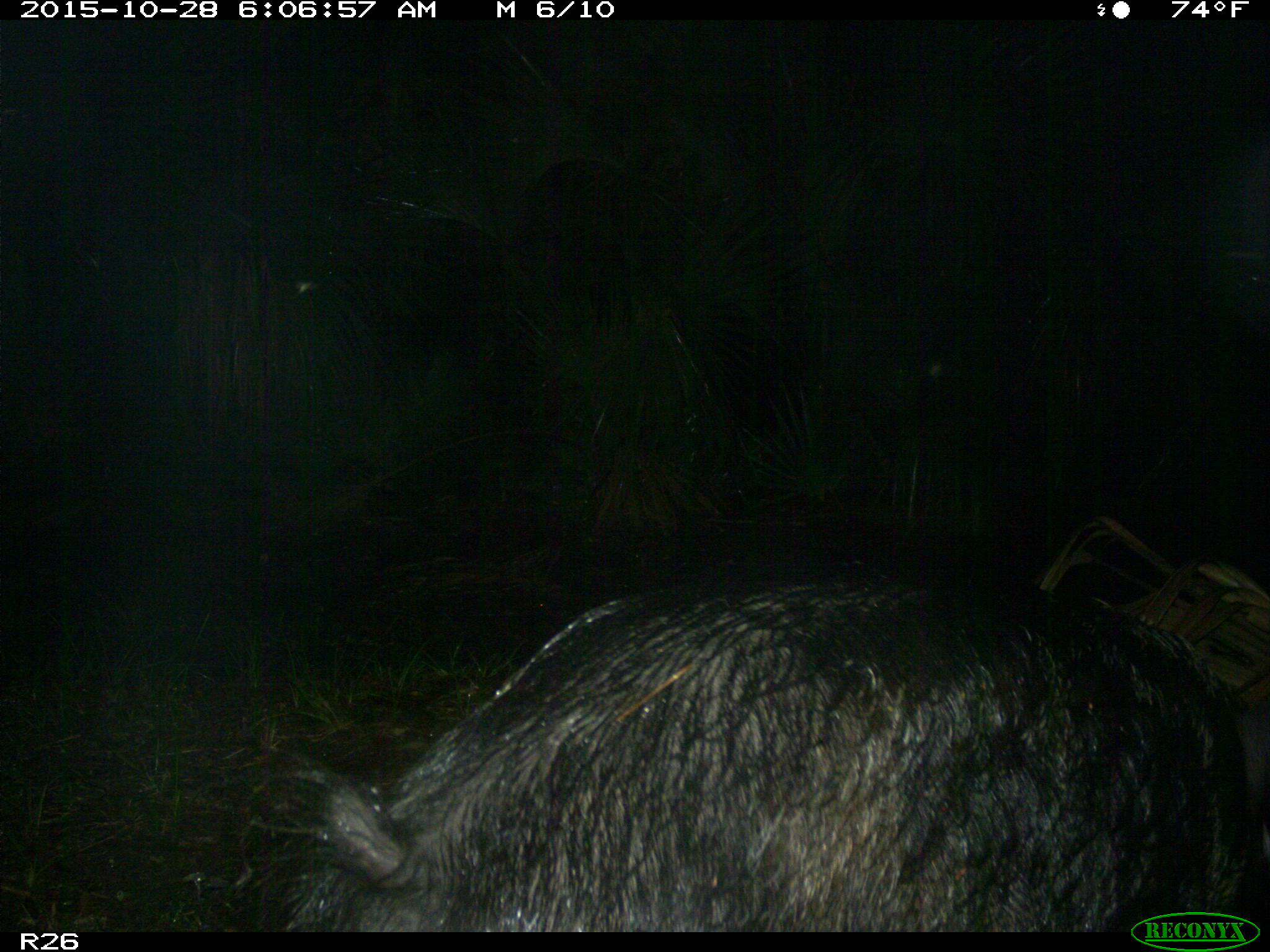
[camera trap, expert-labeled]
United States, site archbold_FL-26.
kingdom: Animalia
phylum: Chordata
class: Mammalia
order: Artiodactyla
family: Suidae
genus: Sus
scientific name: Sus scrofa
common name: wild boar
Sus scrofa (wild boar).